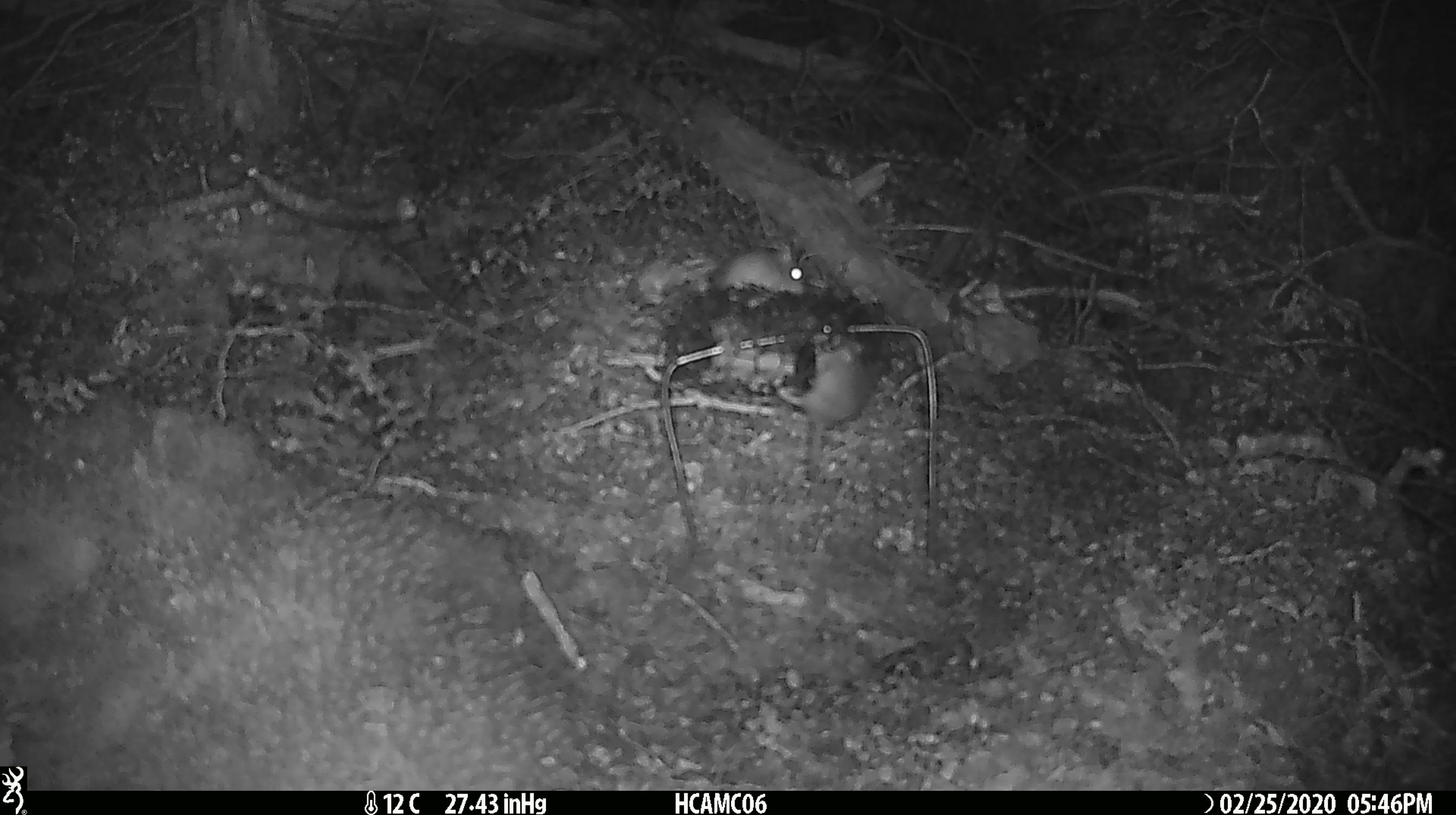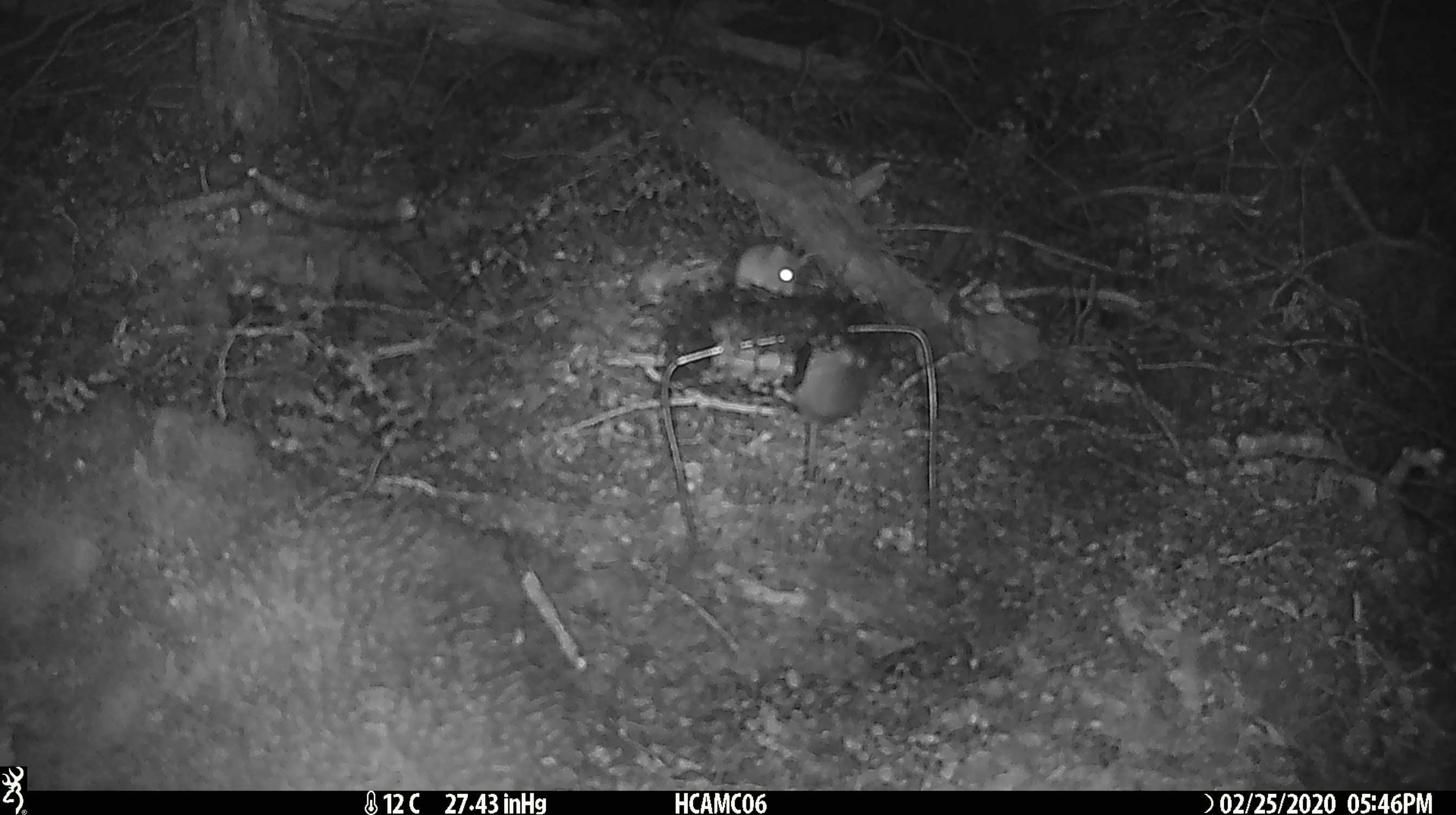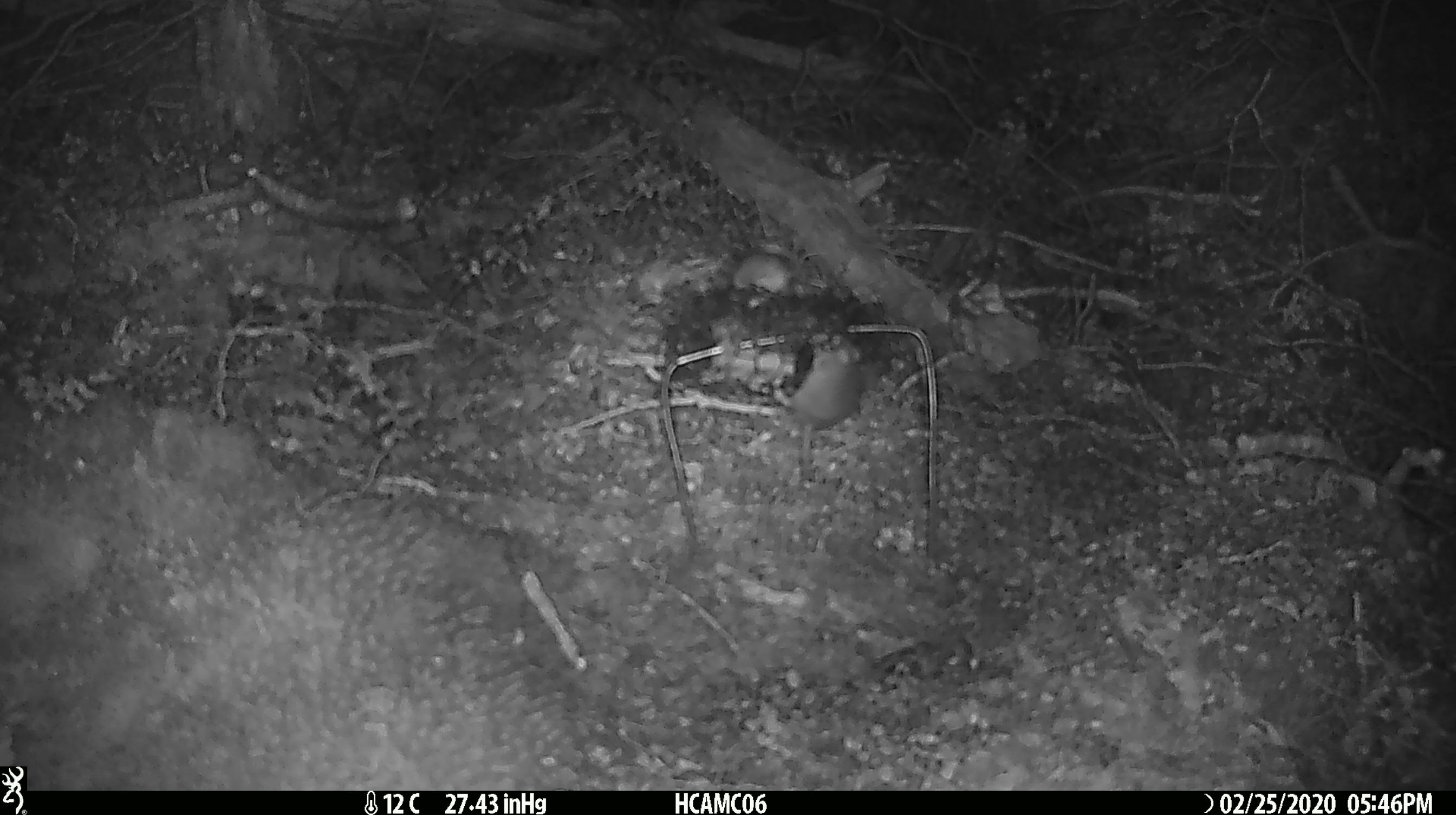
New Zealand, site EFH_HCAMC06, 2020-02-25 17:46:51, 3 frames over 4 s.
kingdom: Animalia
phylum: Chordata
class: Mammalia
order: Rodentia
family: Muridae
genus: Mus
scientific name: Mus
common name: mouse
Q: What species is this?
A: Mouse (Mus).